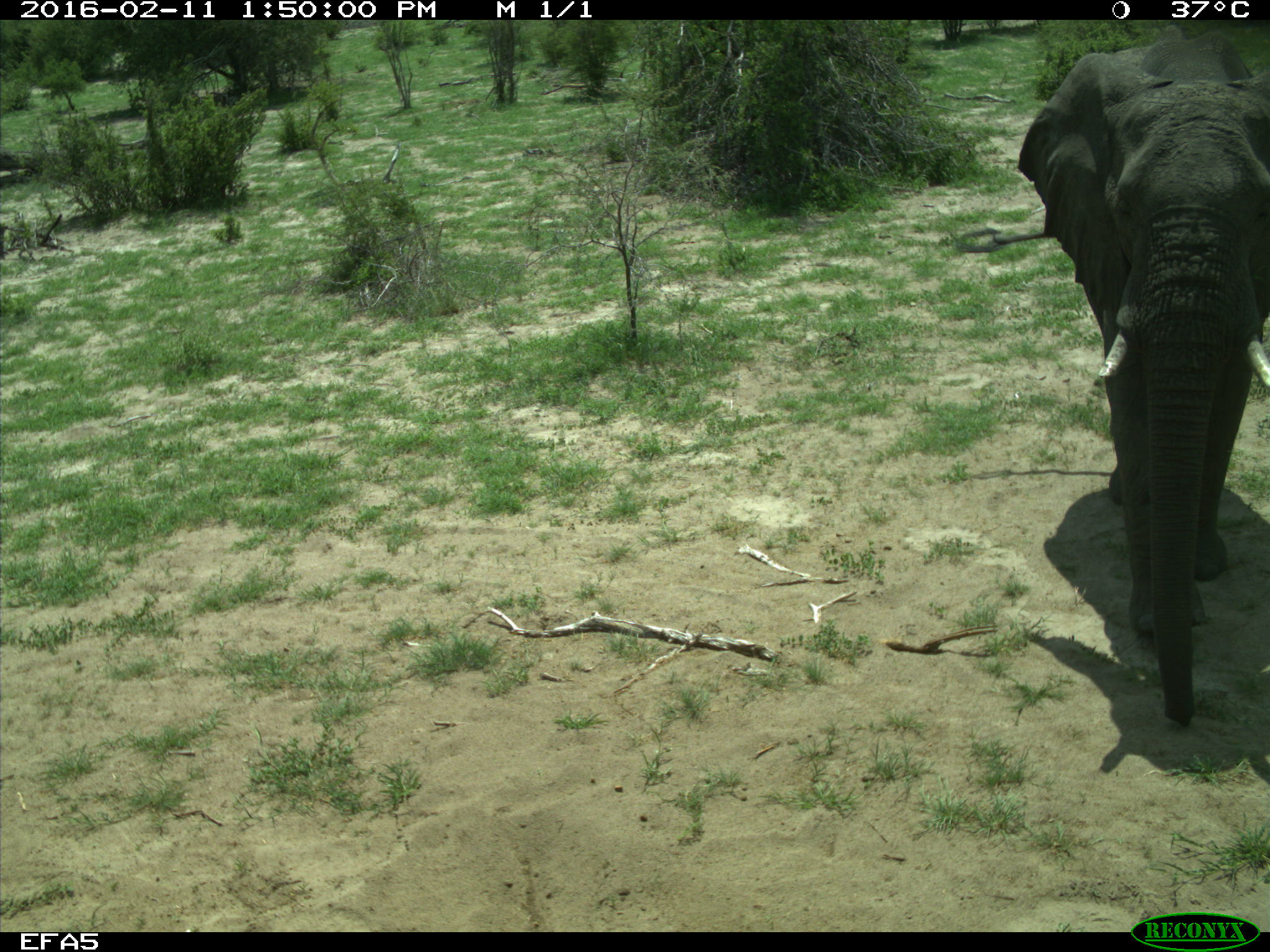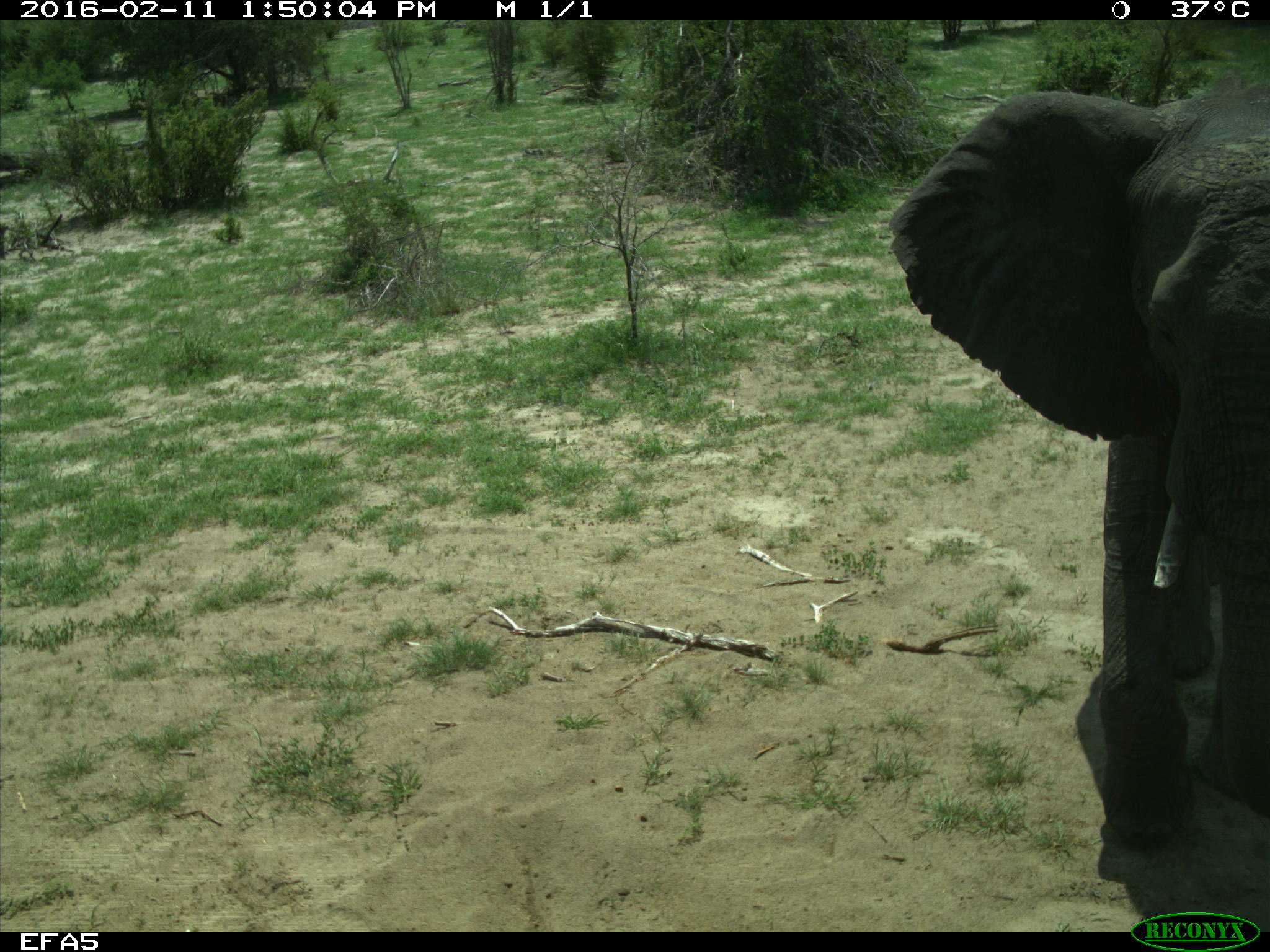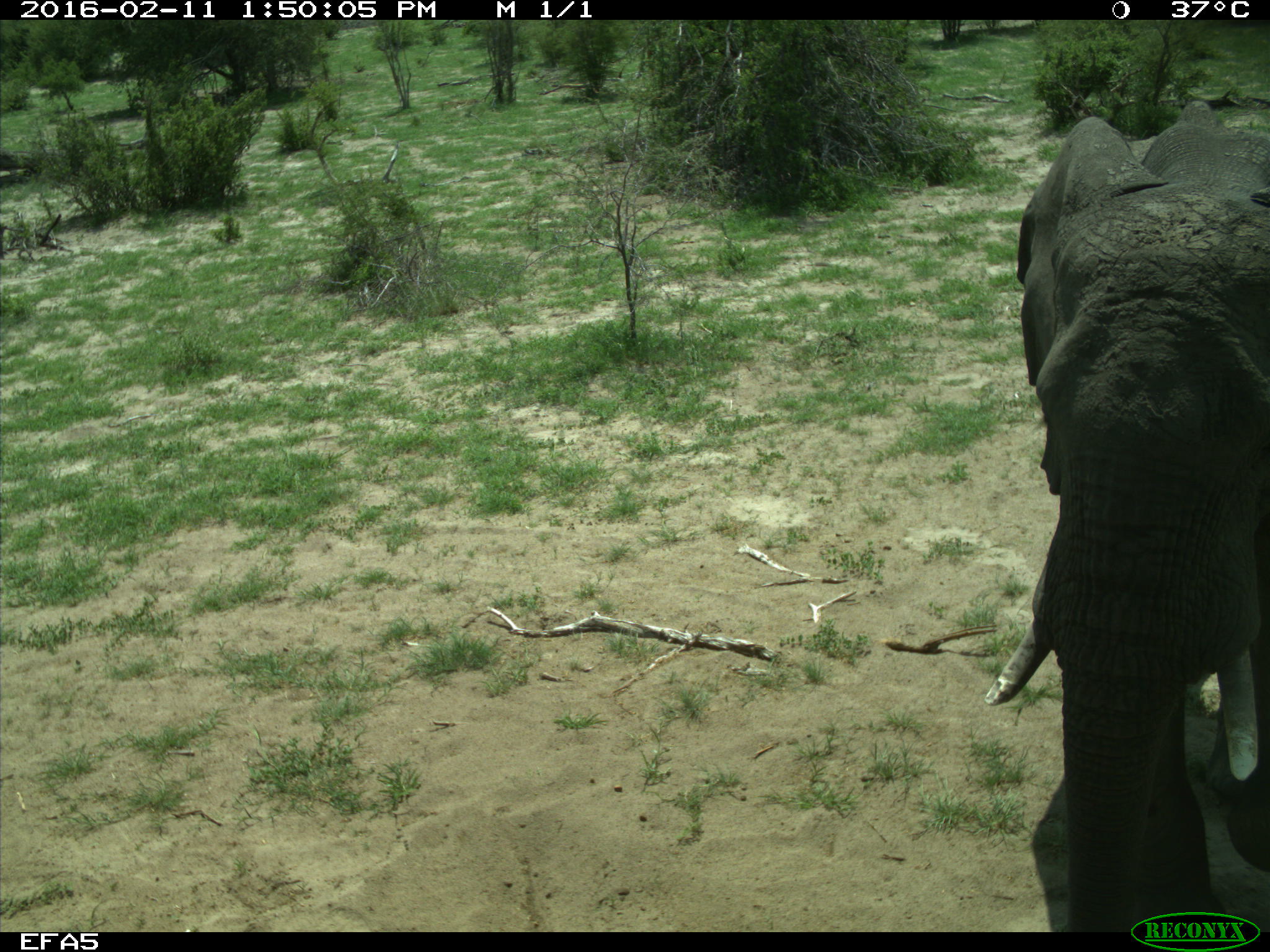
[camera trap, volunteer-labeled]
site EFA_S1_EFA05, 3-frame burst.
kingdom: Animalia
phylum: Chordata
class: Mammalia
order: Proboscidea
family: Elephantidae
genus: Loxodonta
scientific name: Loxodonta africana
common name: african bush elephant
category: elephant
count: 1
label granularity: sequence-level